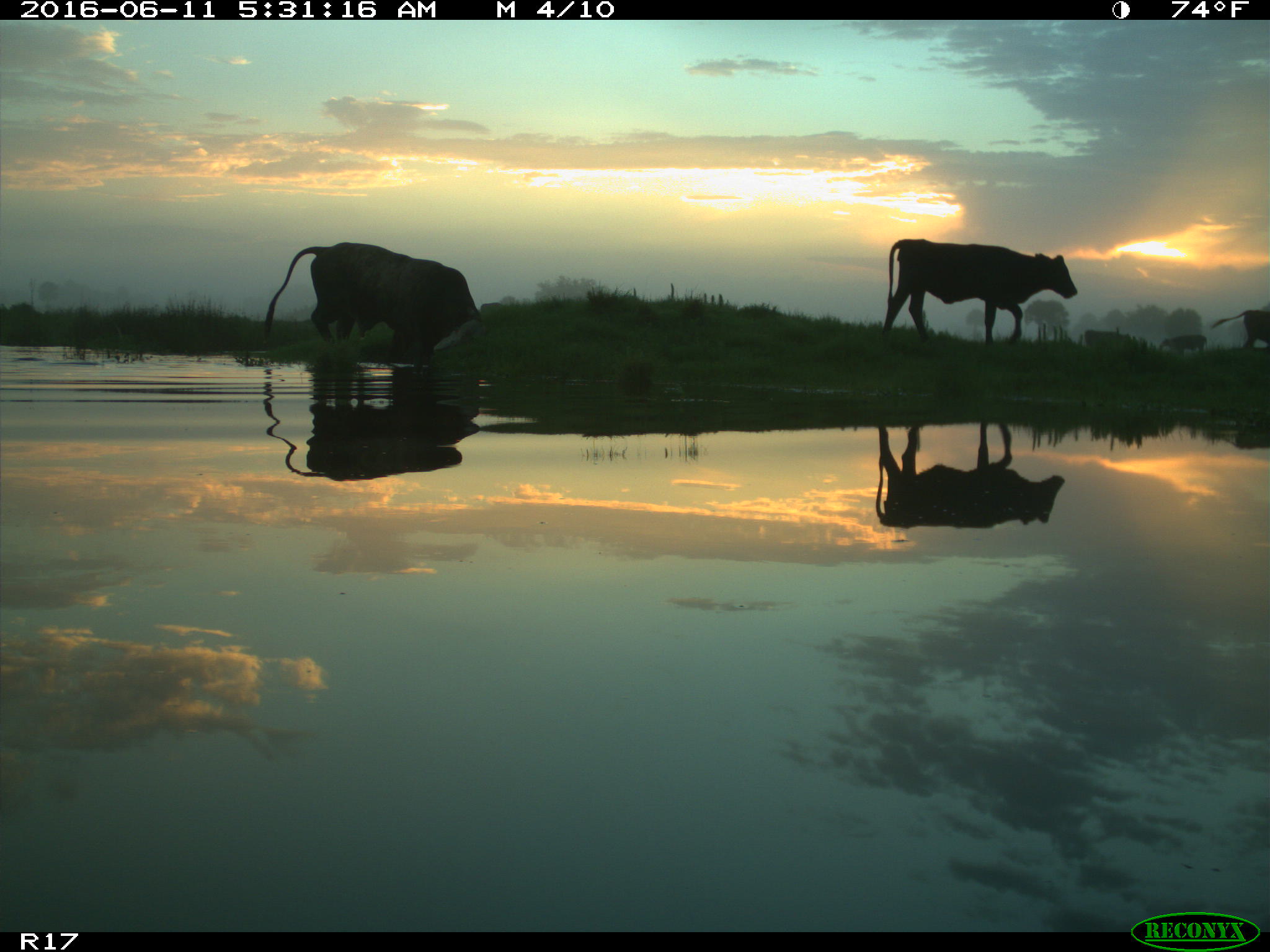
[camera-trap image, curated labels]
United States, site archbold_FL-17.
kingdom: Animalia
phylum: Chordata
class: Mammalia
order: Artiodactyla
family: Bovidae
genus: Bos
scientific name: Bos taurus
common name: domestic cow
Bos taurus (domestic cow).